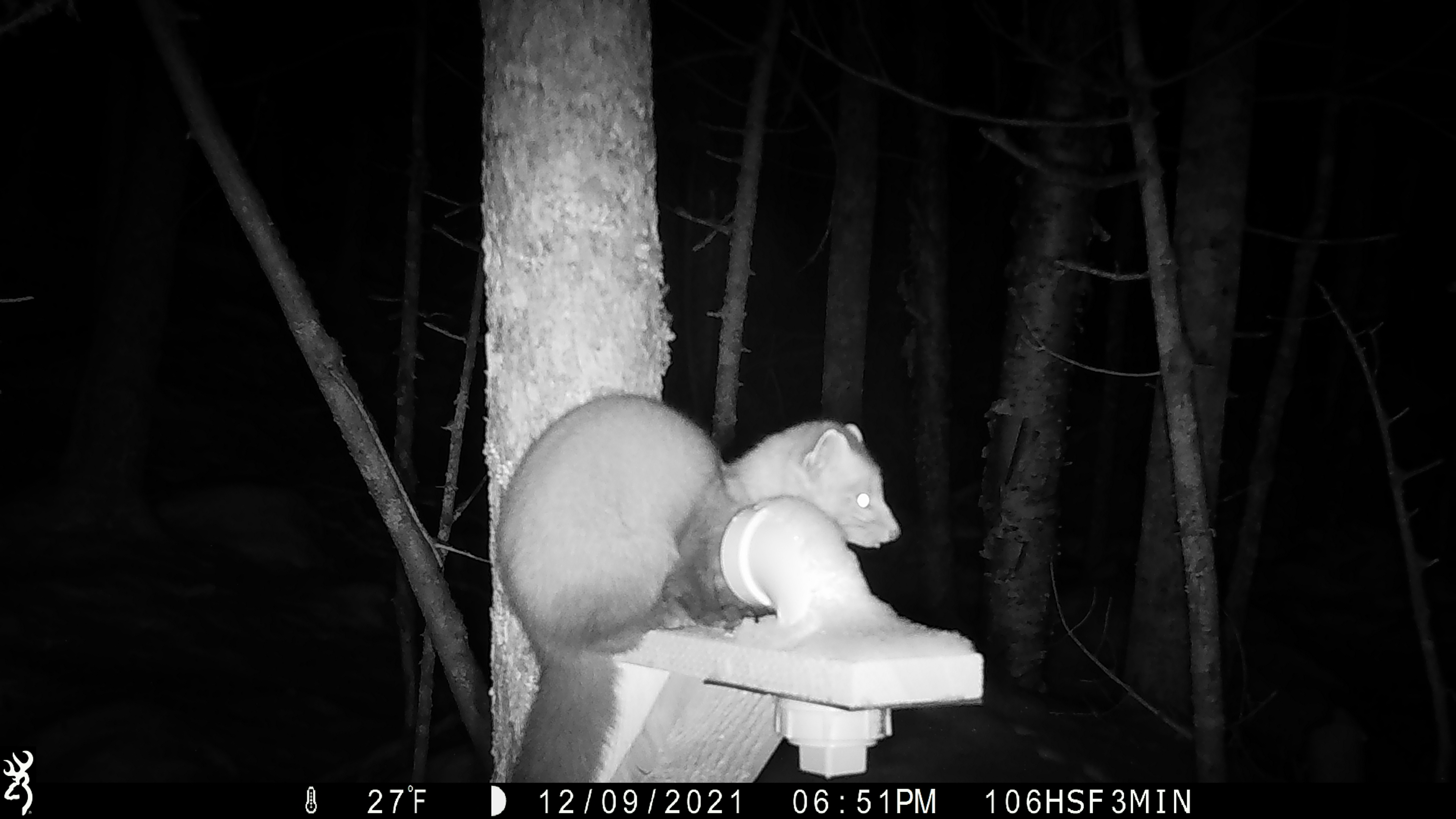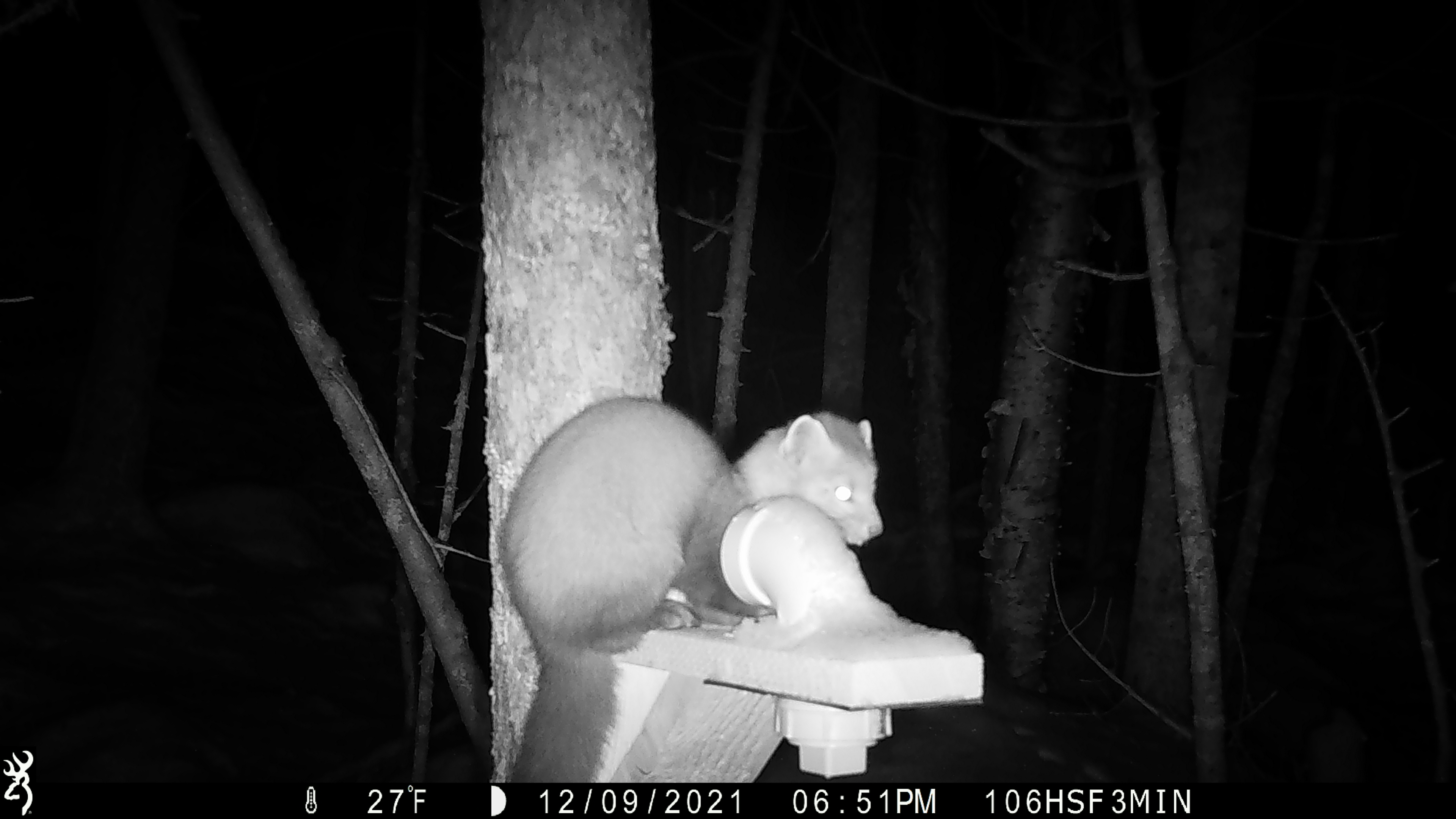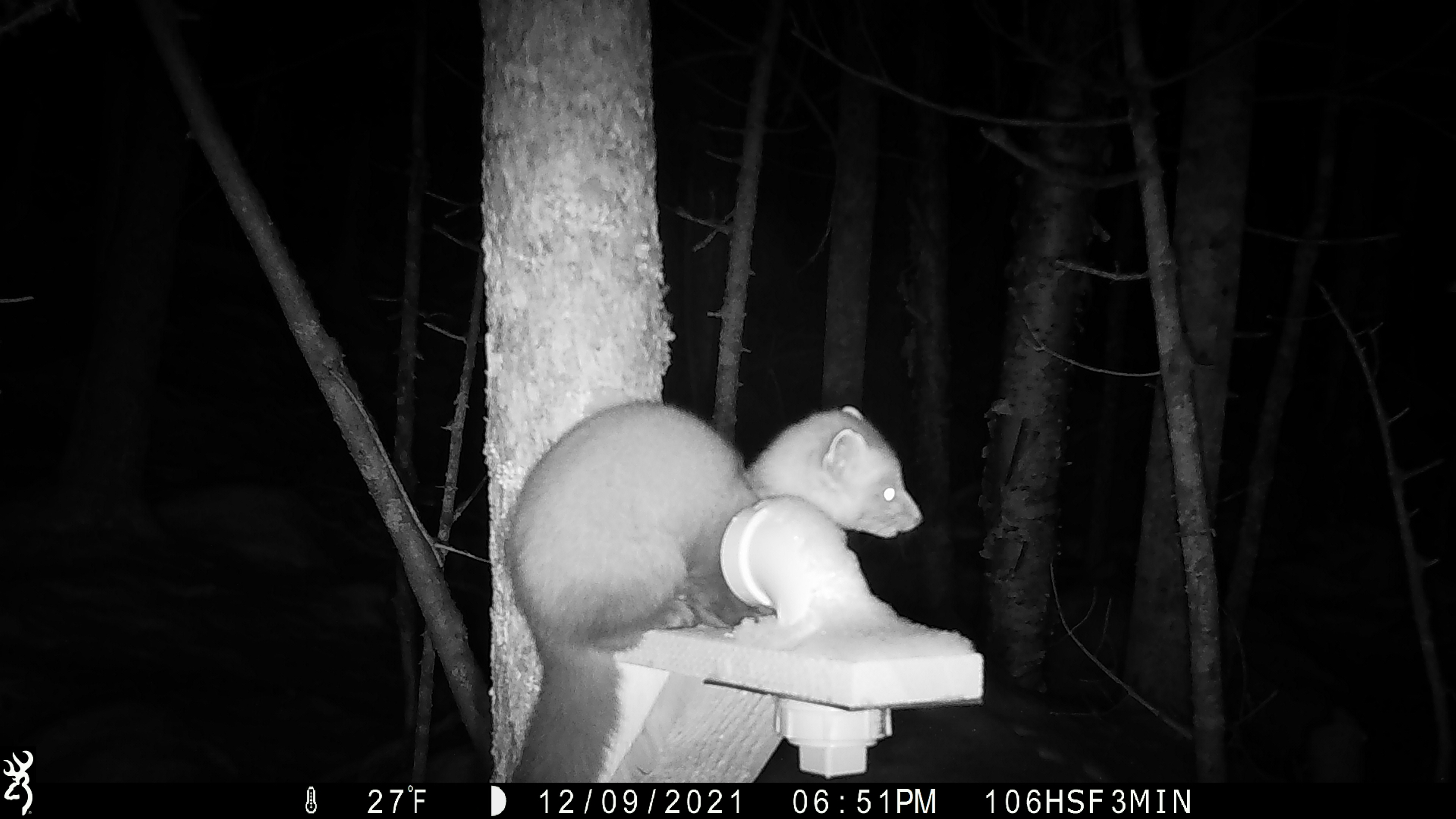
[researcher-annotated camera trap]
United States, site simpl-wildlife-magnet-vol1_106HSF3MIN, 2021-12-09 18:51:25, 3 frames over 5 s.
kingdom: Animalia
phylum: Chordata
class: Mammalia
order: Carnivora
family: Mustelidae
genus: Martes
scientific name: Martes americana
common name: american marten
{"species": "american marten (Martes americana)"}